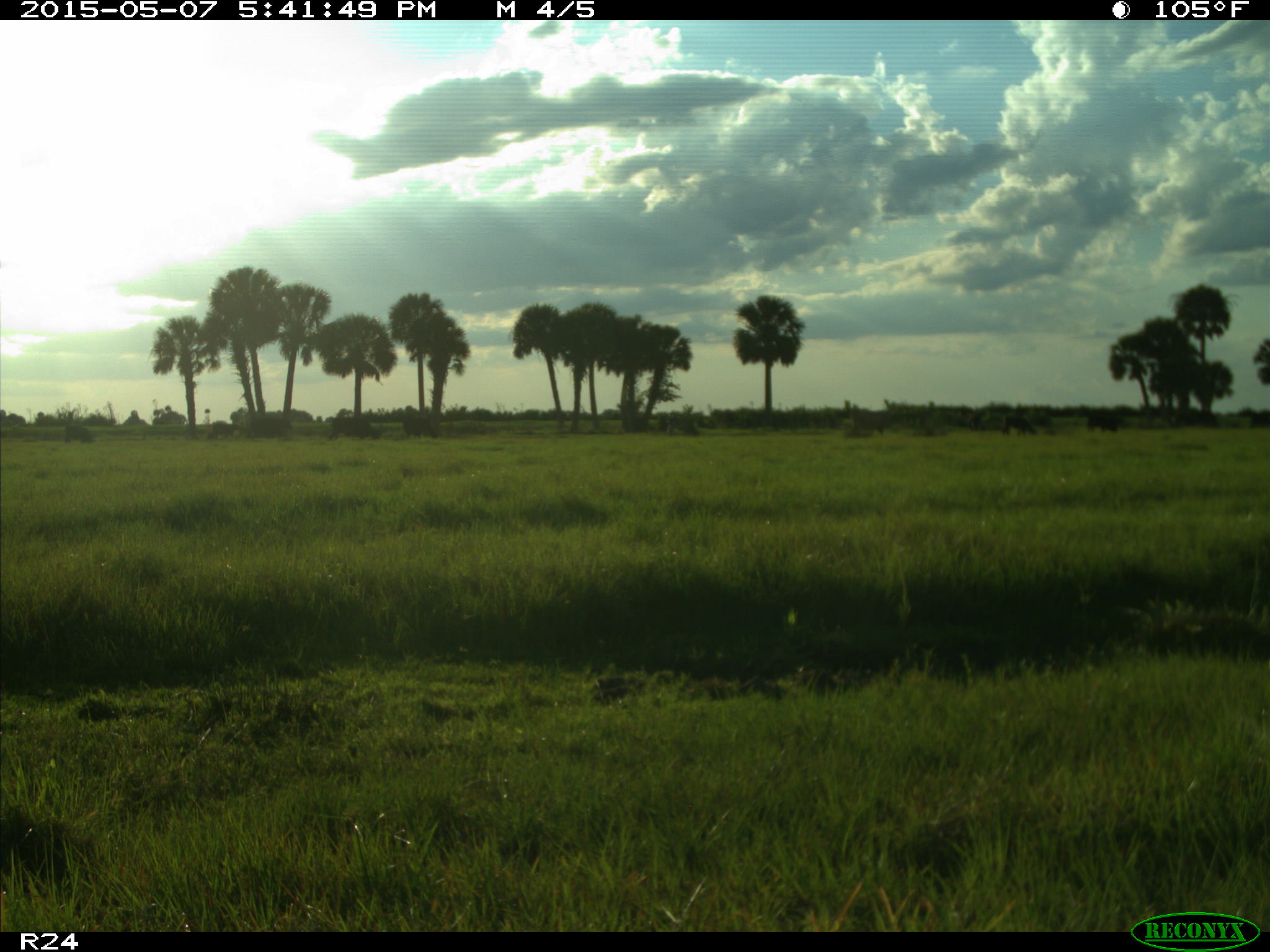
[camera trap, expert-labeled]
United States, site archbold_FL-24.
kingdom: Animalia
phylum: Chordata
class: Mammalia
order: Artiodactyla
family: Bovidae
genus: Bos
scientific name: Bos taurus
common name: domestic cow